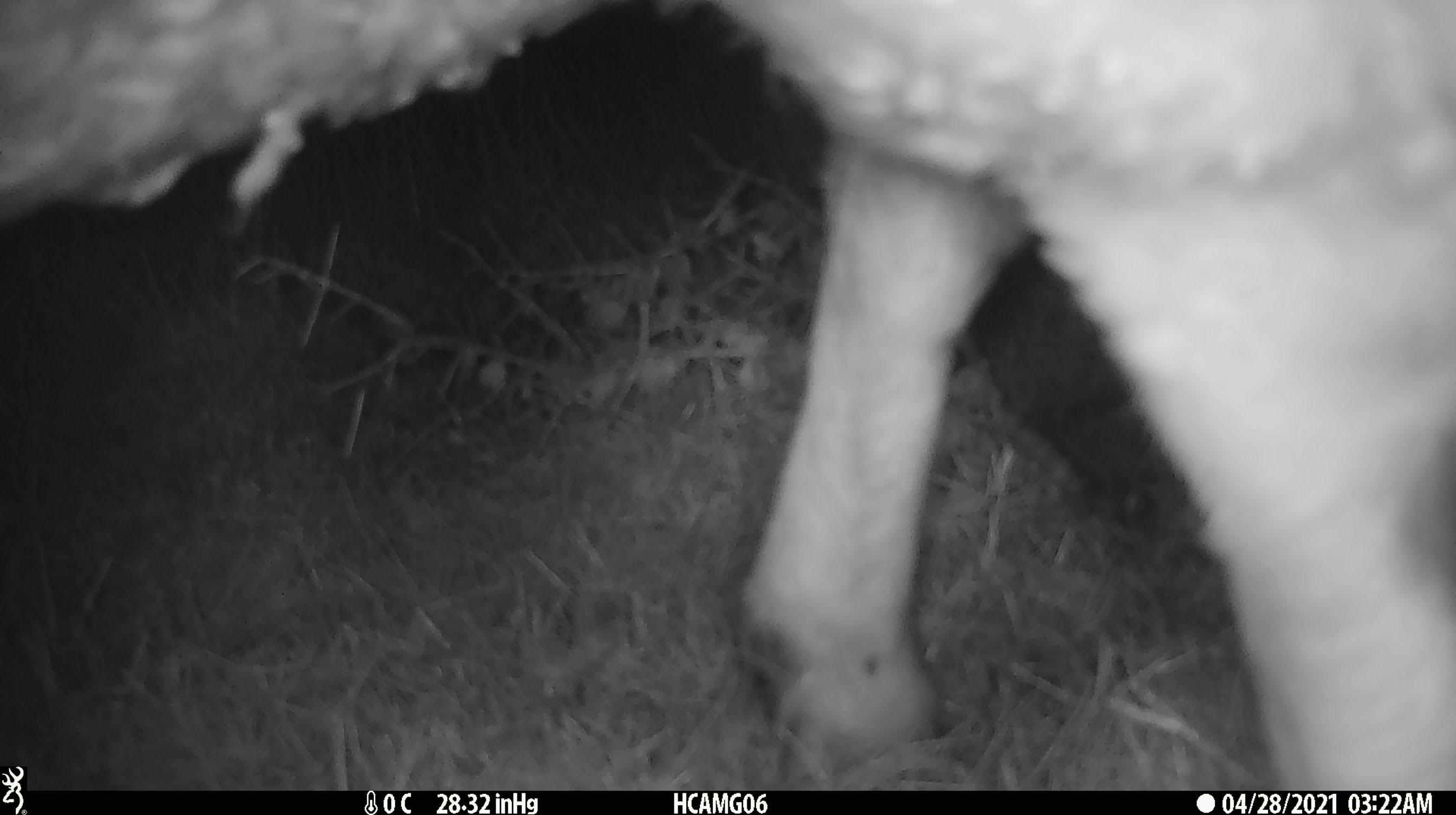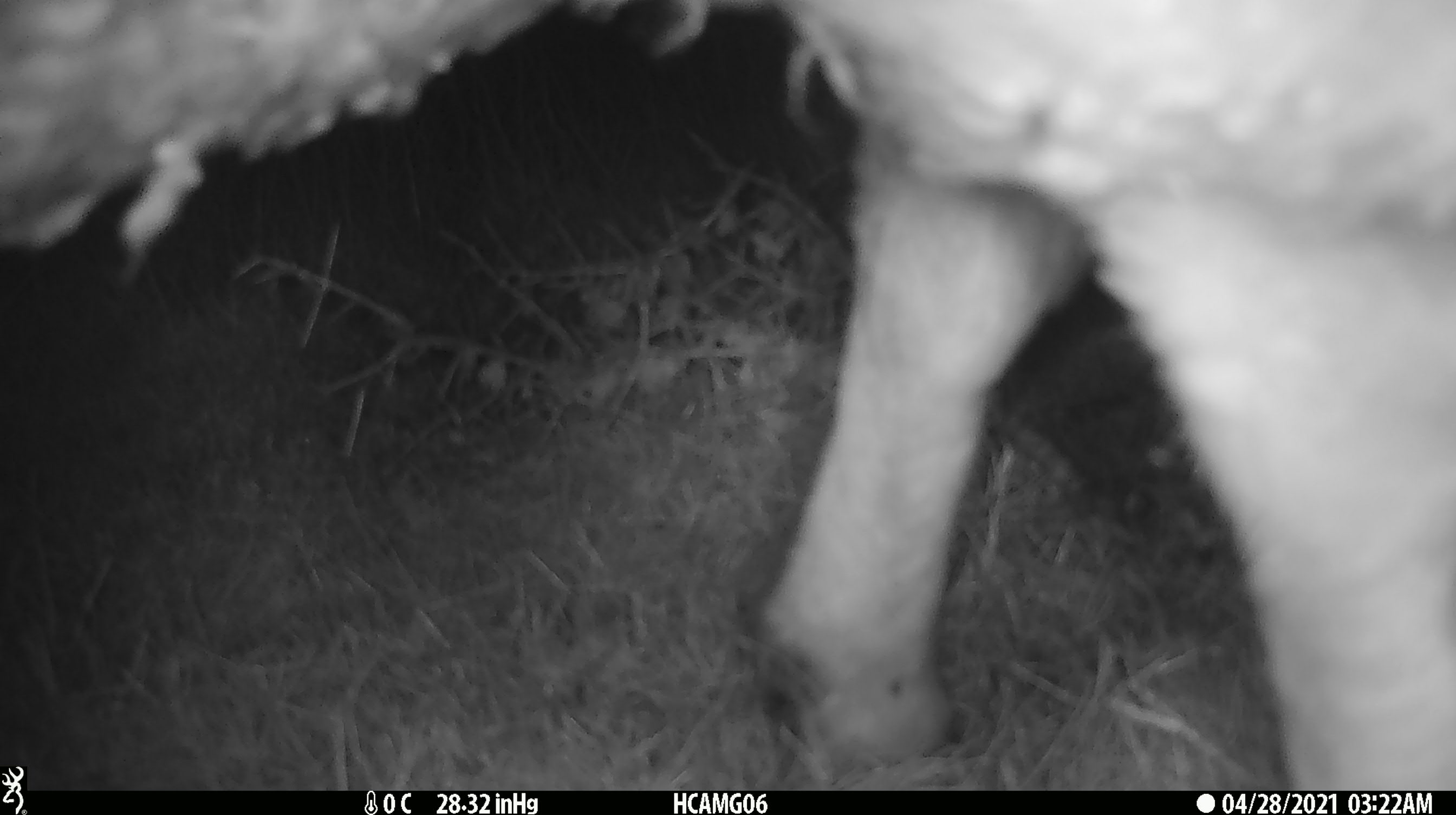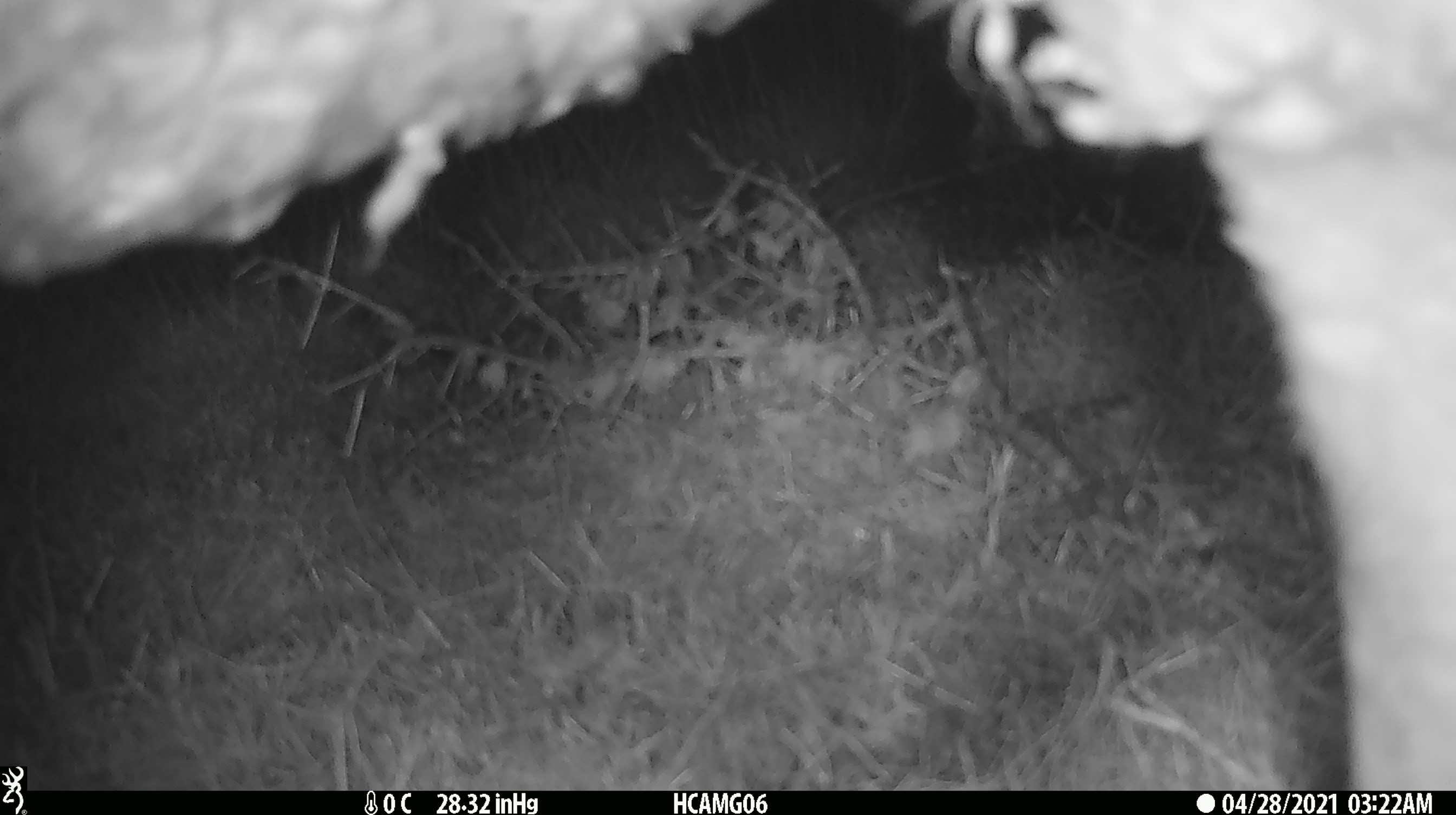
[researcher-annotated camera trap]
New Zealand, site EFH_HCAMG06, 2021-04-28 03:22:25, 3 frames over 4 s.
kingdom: Animalia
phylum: Chordata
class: Mammalia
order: Artiodactyla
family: Bovidae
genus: Ovis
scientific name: Ovis aries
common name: domestic sheep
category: sheep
Sheep (domestic sheep) (Ovis aries).